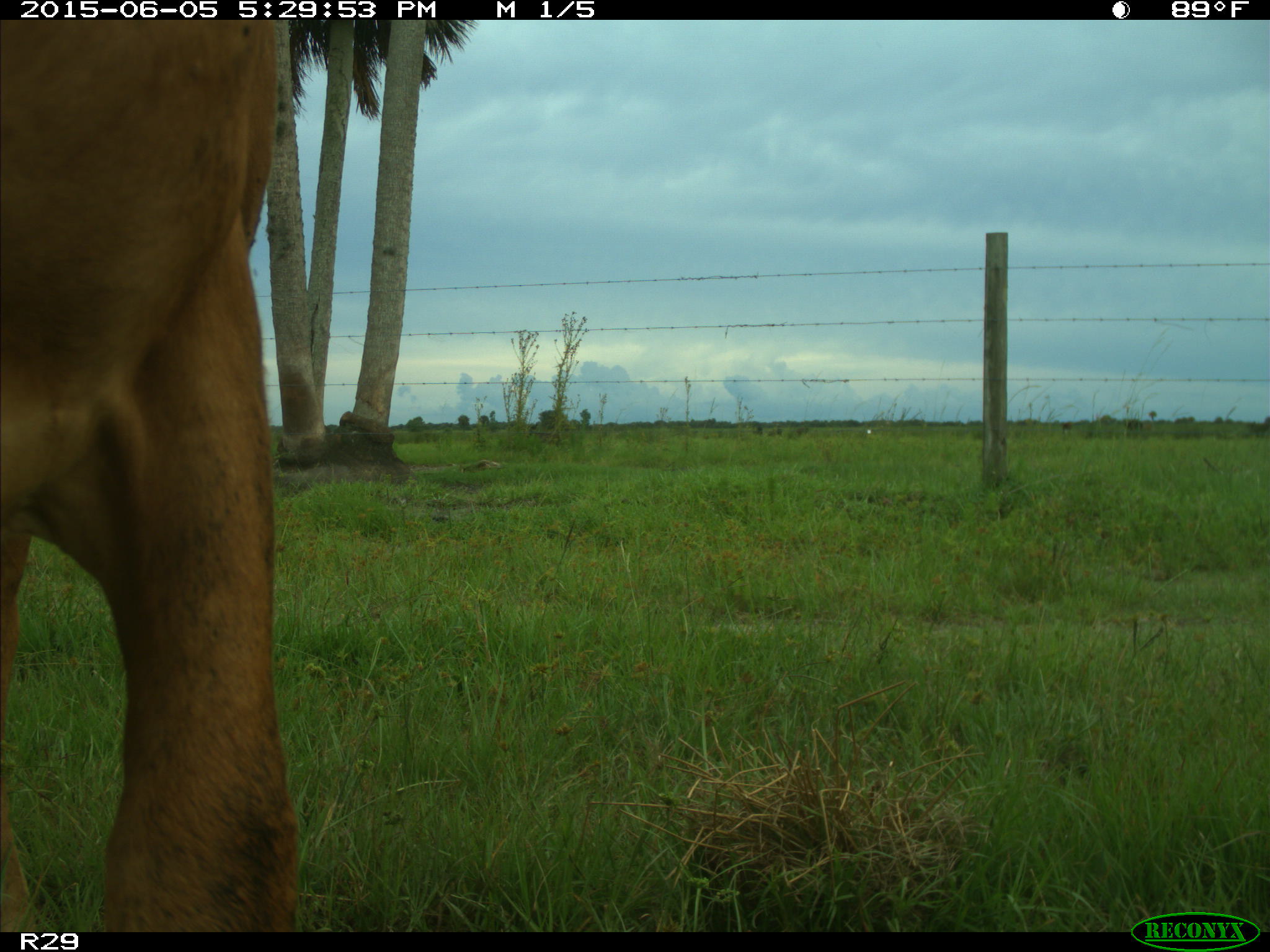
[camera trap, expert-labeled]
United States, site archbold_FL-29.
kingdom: Animalia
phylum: Chordata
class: Mammalia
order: Artiodactyla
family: Bovidae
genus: Bos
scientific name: Bos taurus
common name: domestic cow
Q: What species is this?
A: Bos taurus (domestic cow).